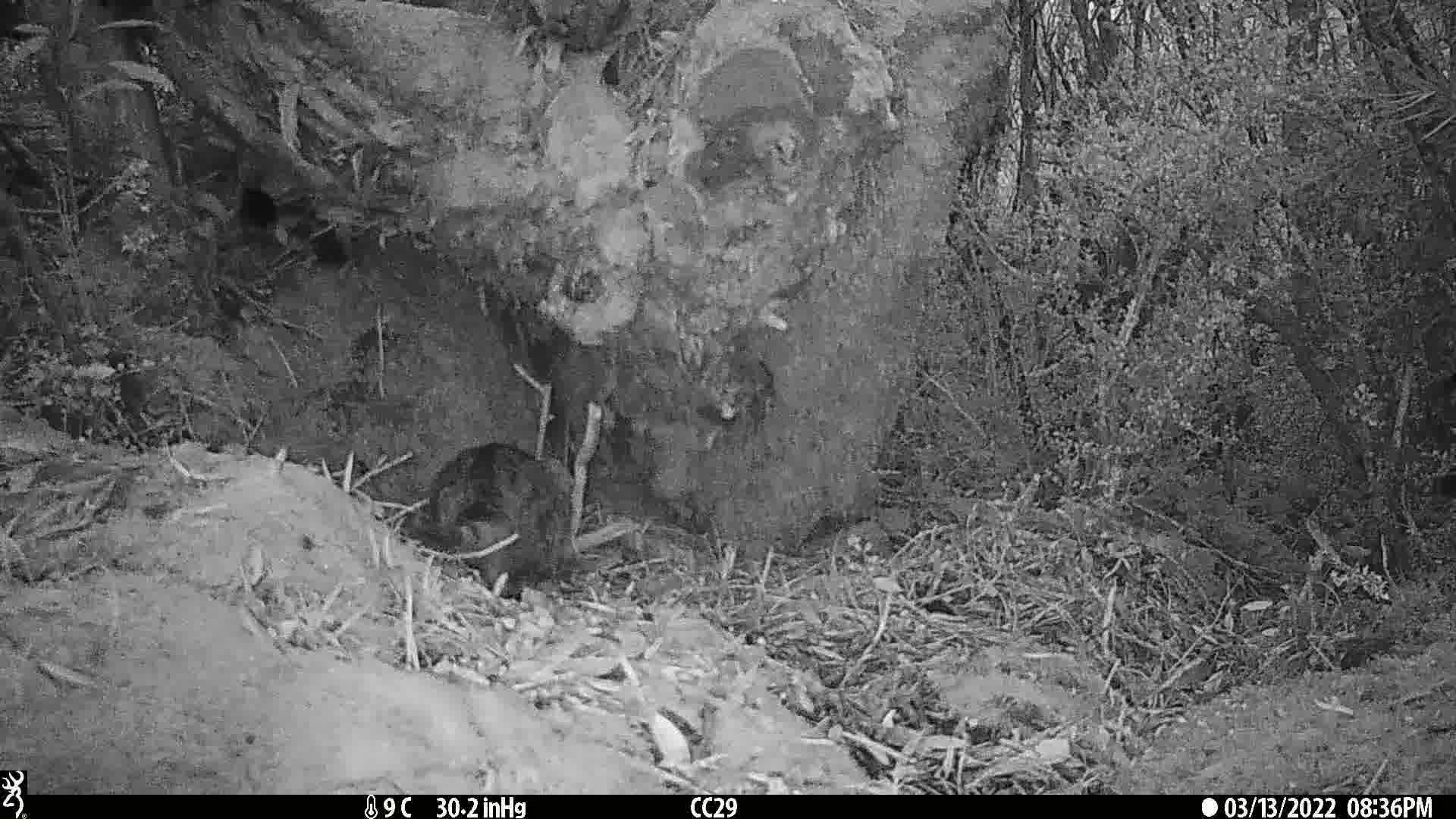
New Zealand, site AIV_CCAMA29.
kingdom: Animalia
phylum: Chordata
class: Mammalia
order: Carnivora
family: Felidae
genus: Felis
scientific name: Felis catus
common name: domestic cat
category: cat